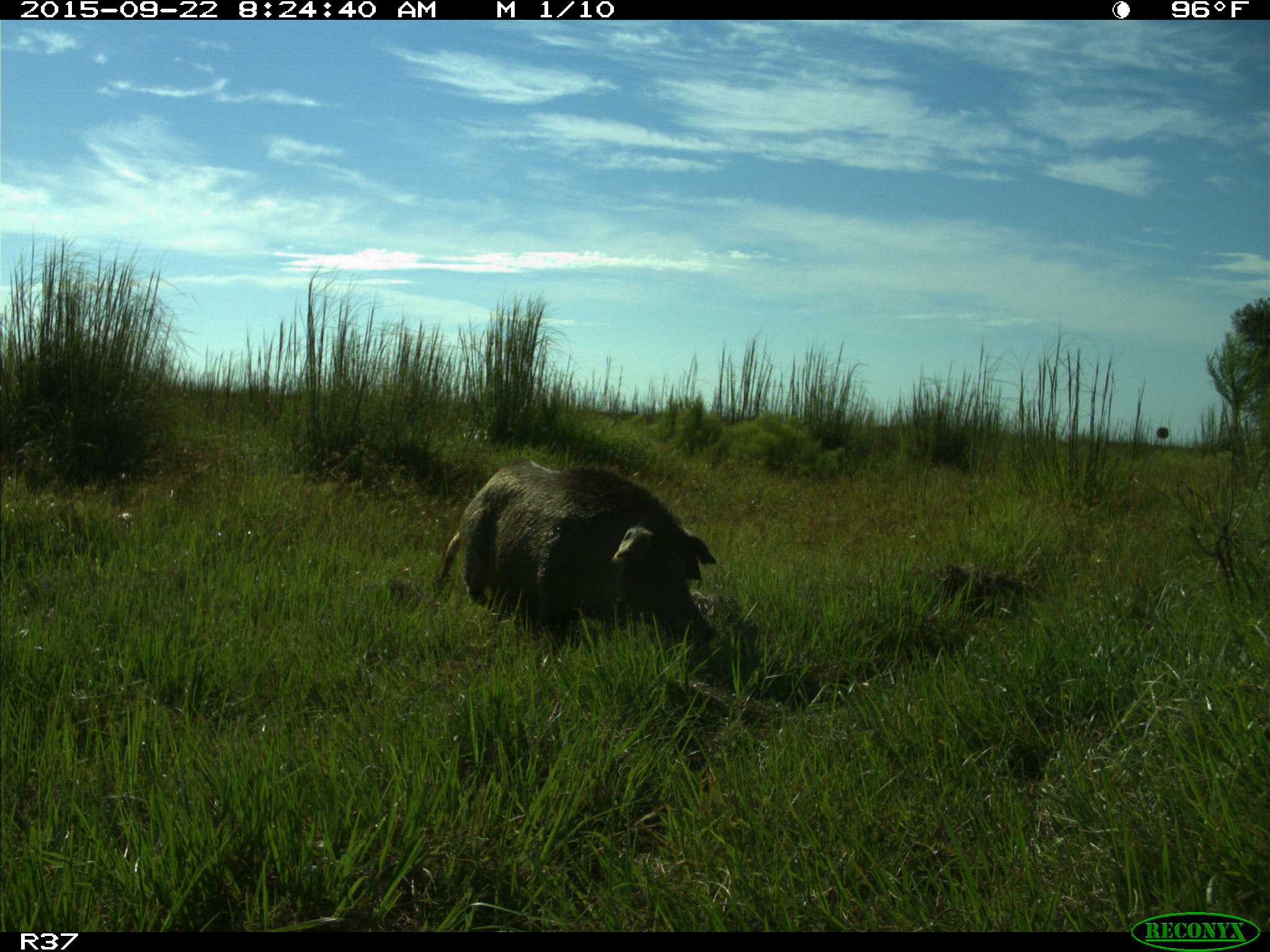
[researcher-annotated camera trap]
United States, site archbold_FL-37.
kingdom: Animalia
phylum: Chordata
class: Mammalia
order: Artiodactyla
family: Suidae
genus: Sus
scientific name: Sus scrofa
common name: wild boar